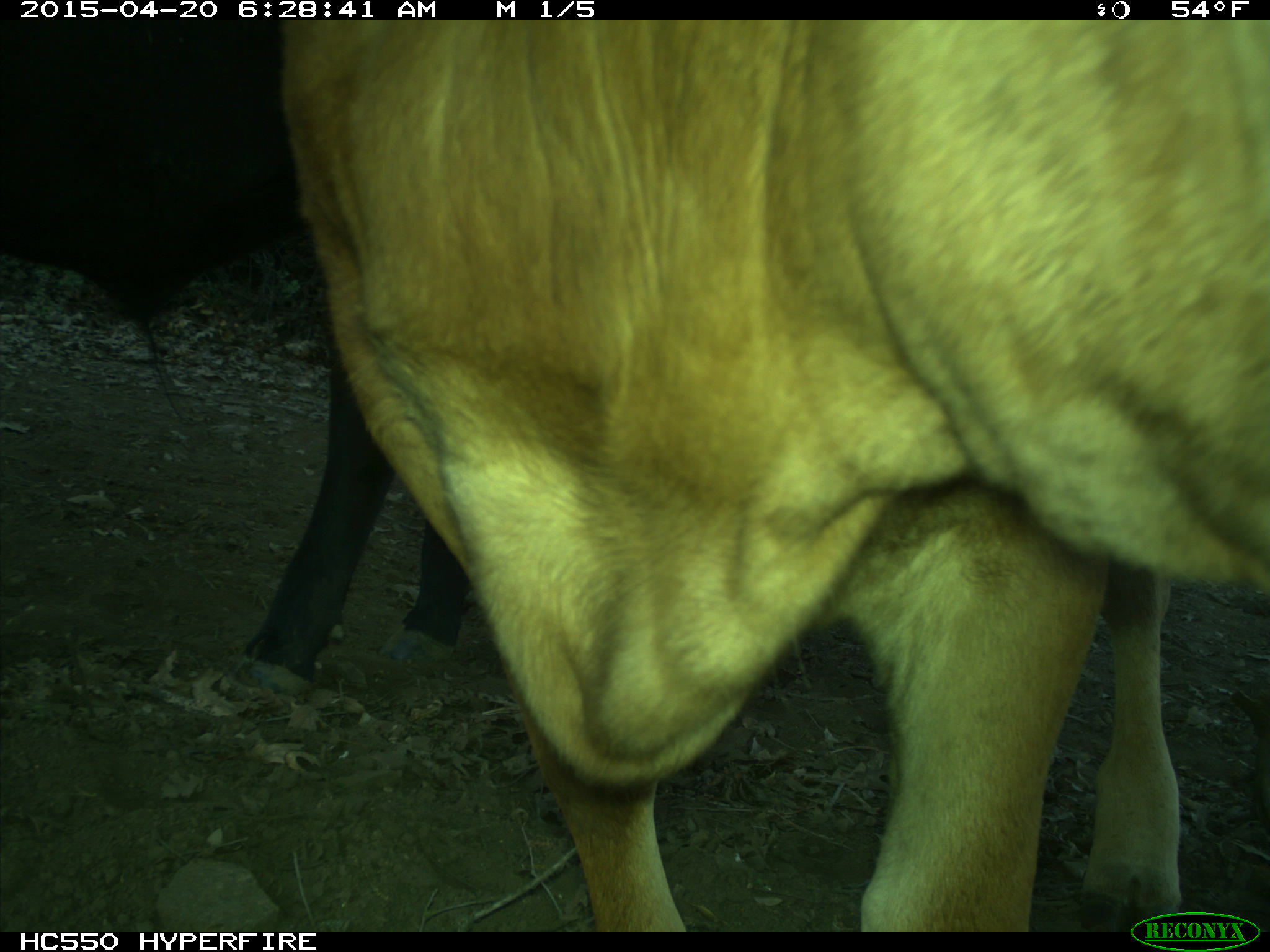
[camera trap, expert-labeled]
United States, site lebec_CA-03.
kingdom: Animalia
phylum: Chordata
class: Mammalia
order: Artiodactyla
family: Bovidae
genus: Bos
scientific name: Bos taurus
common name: domestic cow